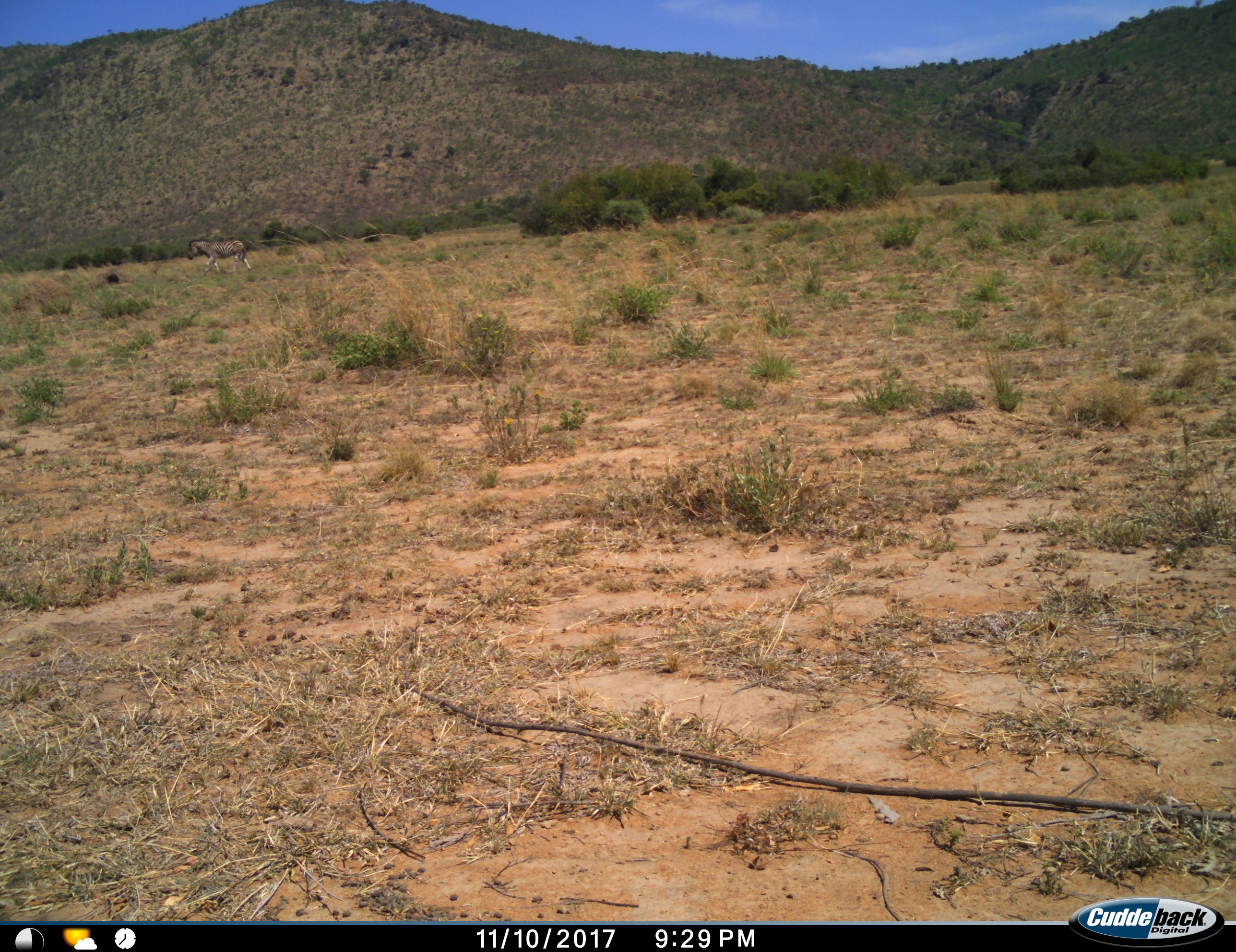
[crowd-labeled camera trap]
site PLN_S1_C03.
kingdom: Animalia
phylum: Chordata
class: Mammalia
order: Perissodactyla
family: Equidae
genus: Equus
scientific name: Equus quagga burchellii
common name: burchell's zebra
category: zebraburchells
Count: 1.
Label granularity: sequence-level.